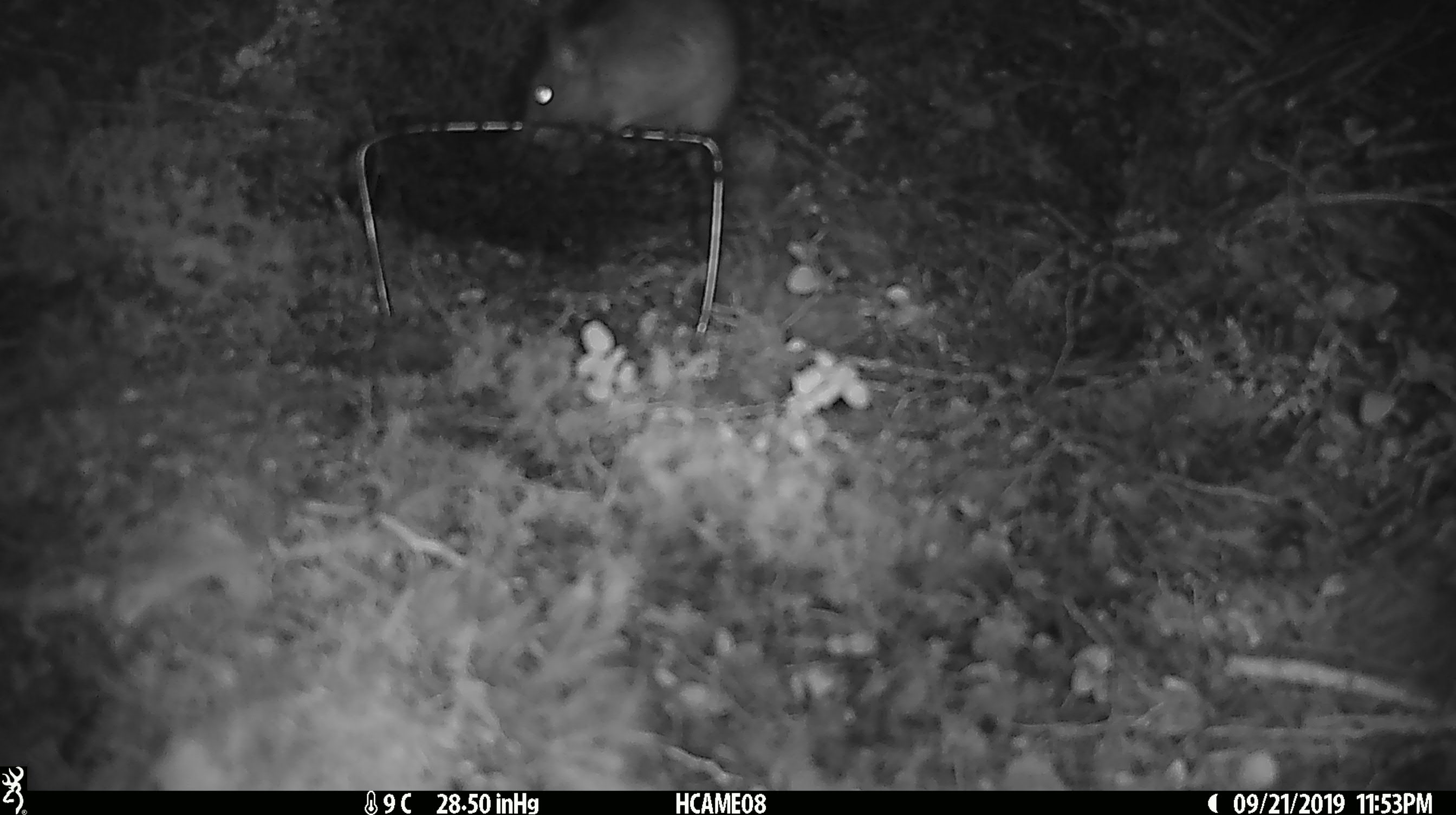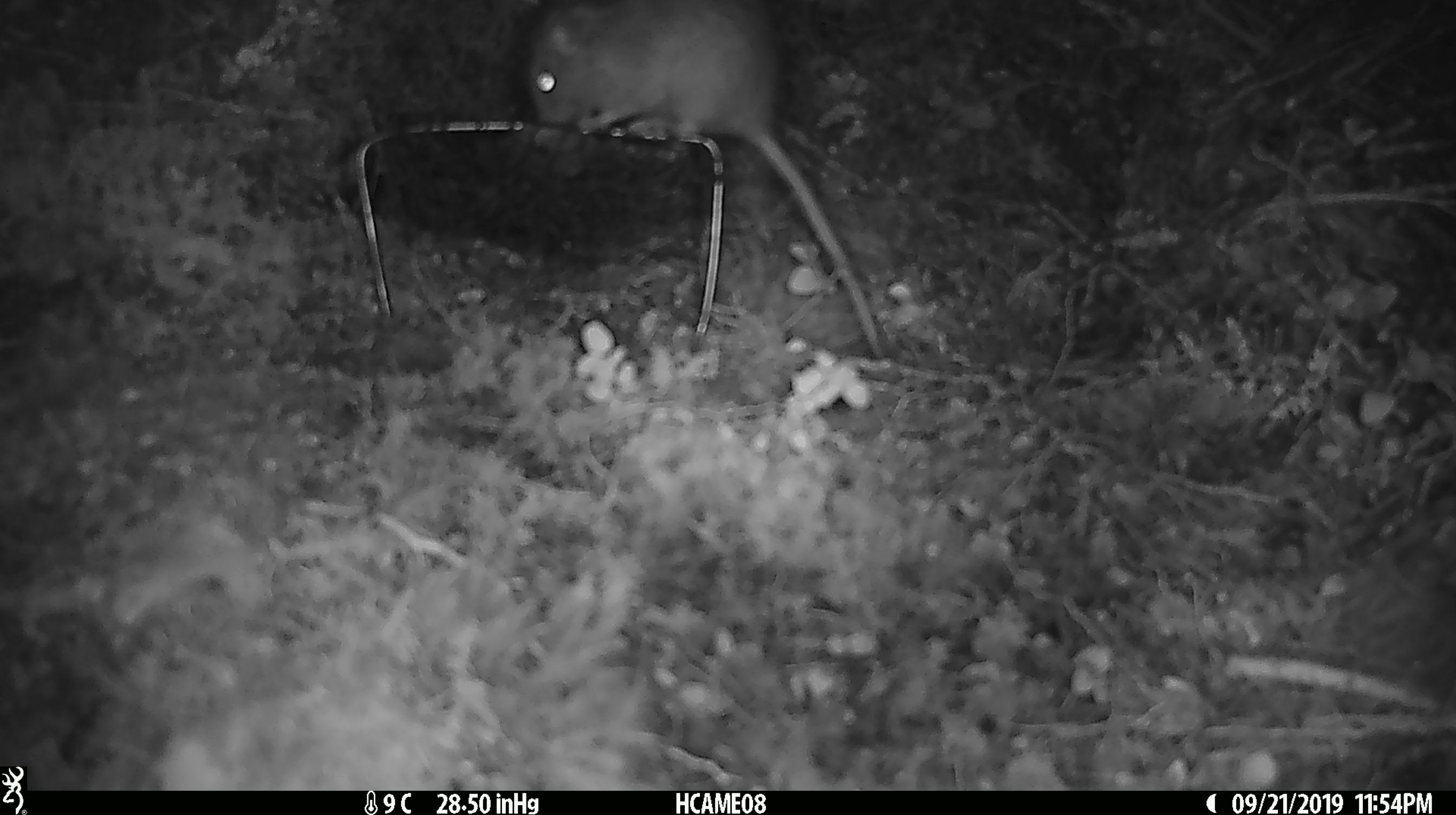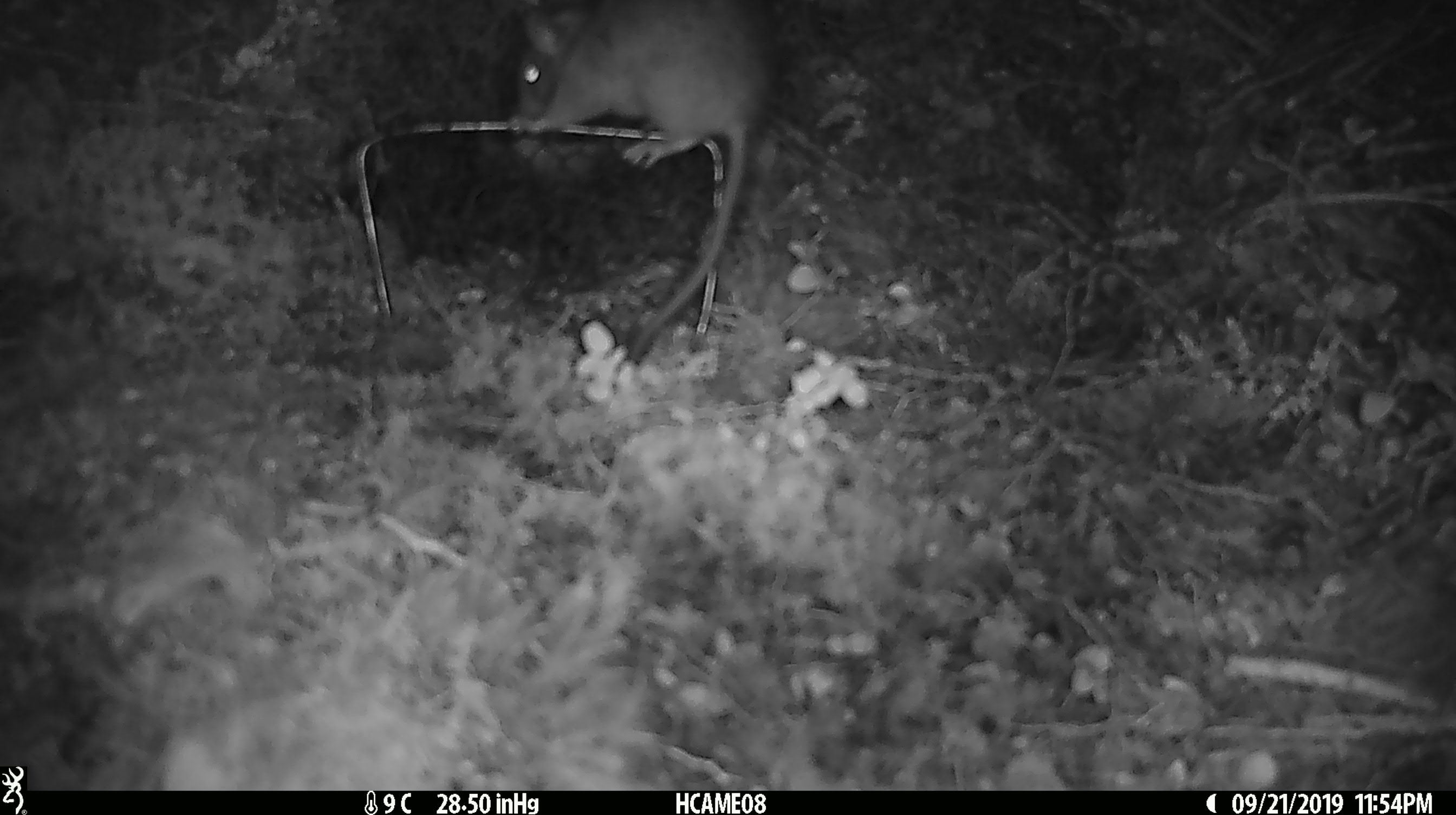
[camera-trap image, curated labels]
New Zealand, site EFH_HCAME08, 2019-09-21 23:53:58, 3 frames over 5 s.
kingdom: Animalia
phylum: Chordata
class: Mammalia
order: Rodentia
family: Muridae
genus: Rattus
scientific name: Rattus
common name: rat